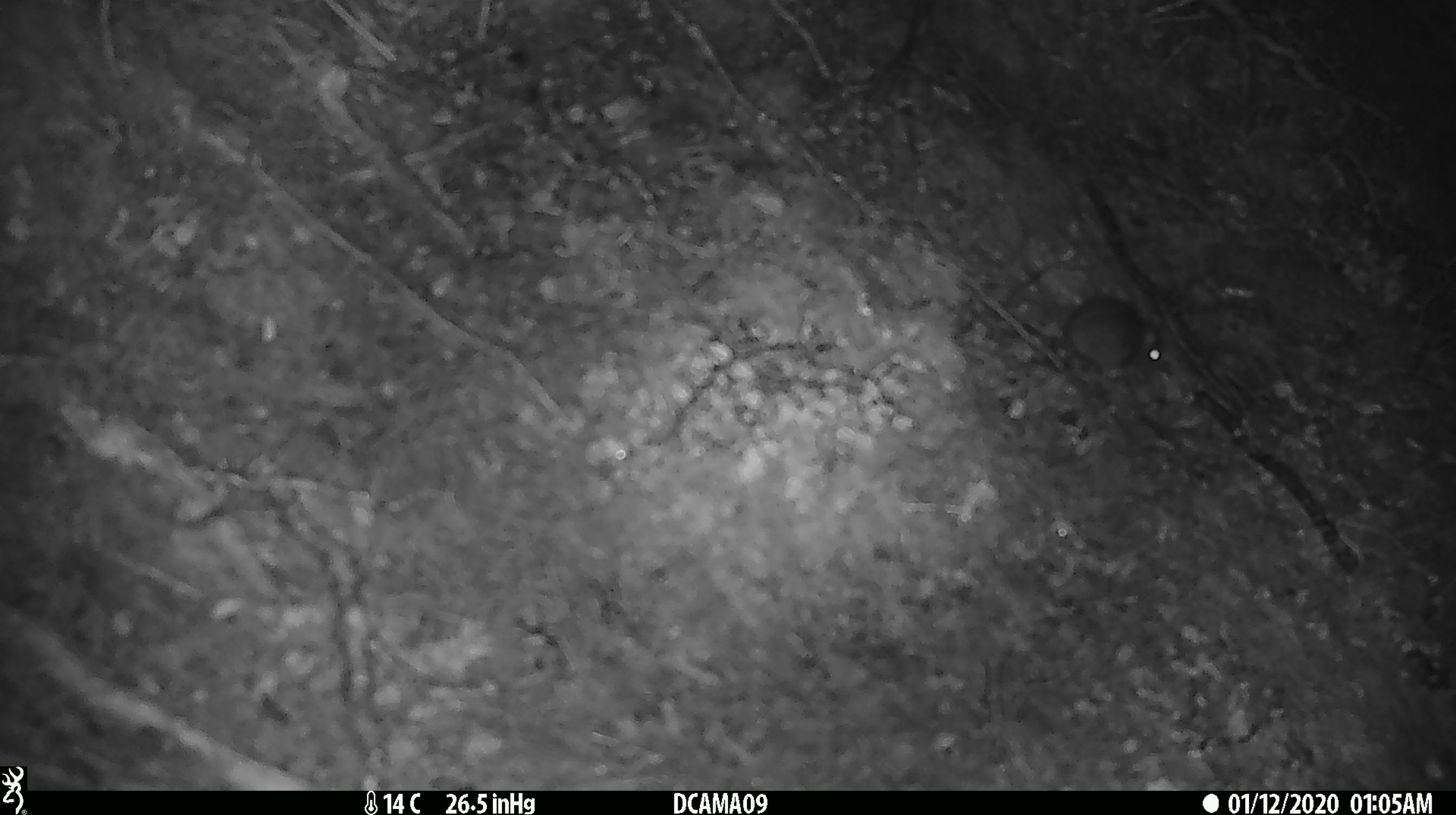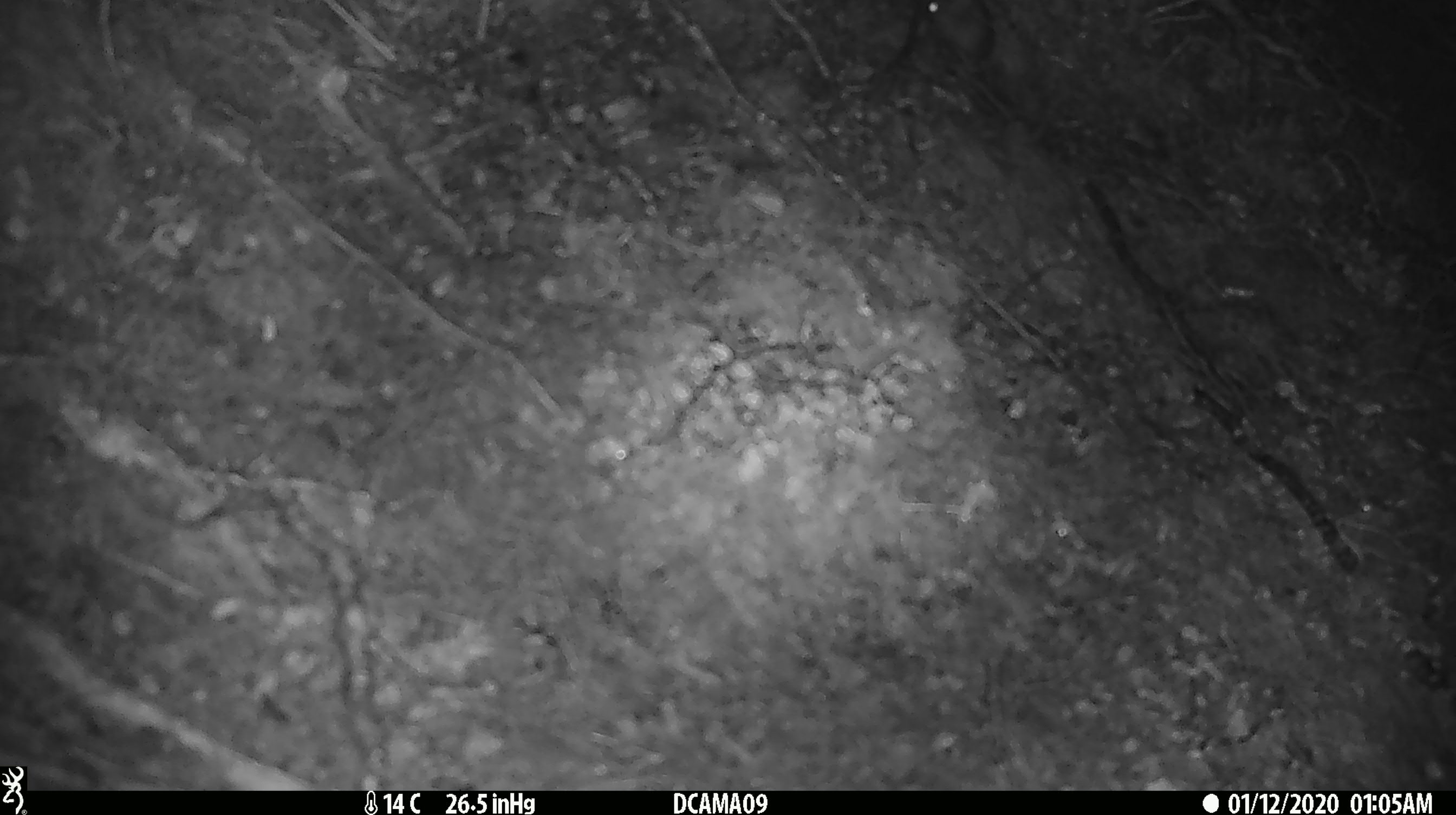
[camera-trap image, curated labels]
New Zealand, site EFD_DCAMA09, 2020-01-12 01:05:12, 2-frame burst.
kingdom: Animalia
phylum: Chordata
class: Mammalia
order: Rodentia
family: Muridae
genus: Mus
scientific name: Mus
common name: mouse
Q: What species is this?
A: Mouse (Mus).